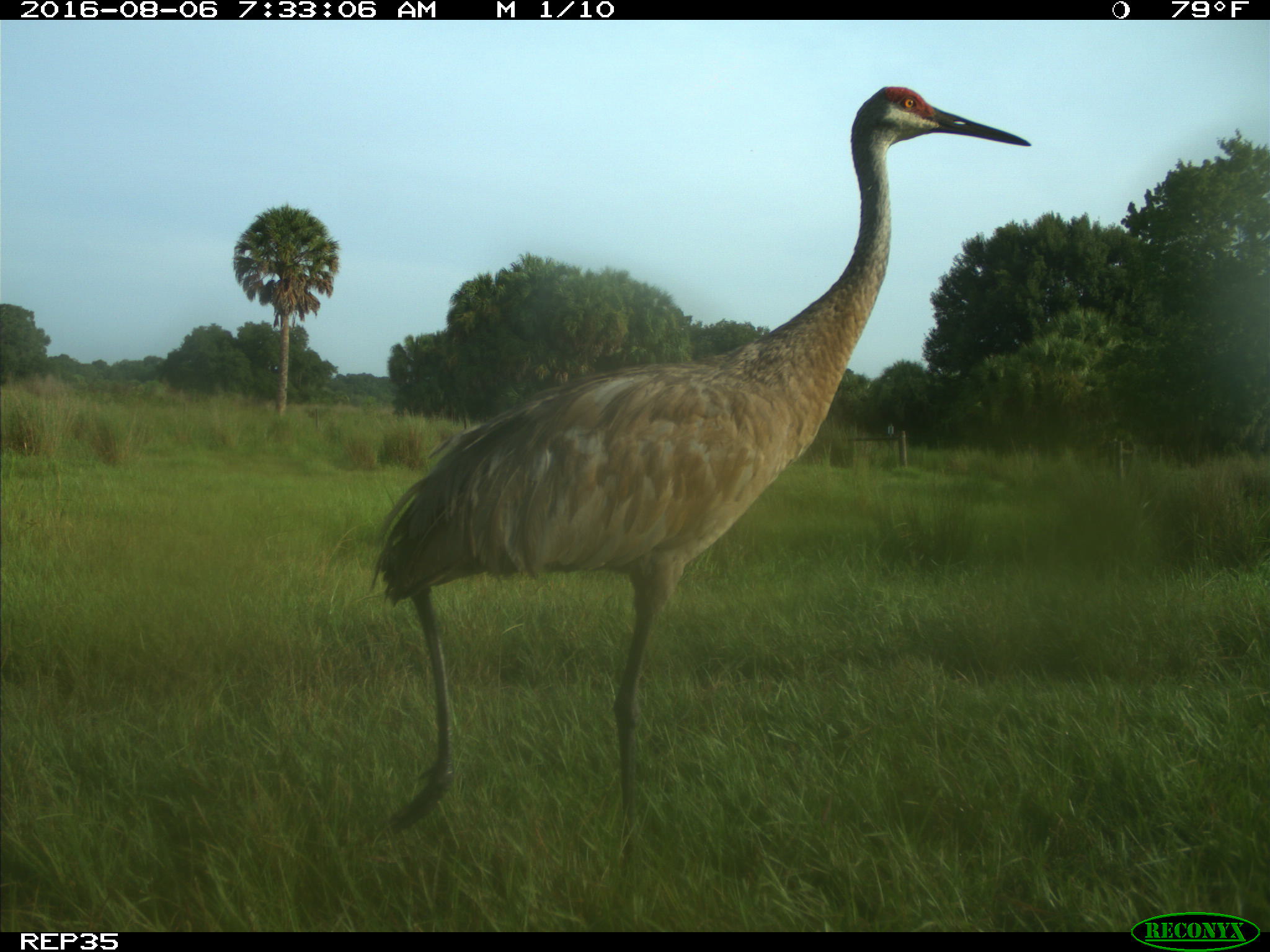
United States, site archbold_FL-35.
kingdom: Animalia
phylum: Chordata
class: Aves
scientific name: Aves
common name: birds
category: unidentified bird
Unidentified bird (birds) (Aves).